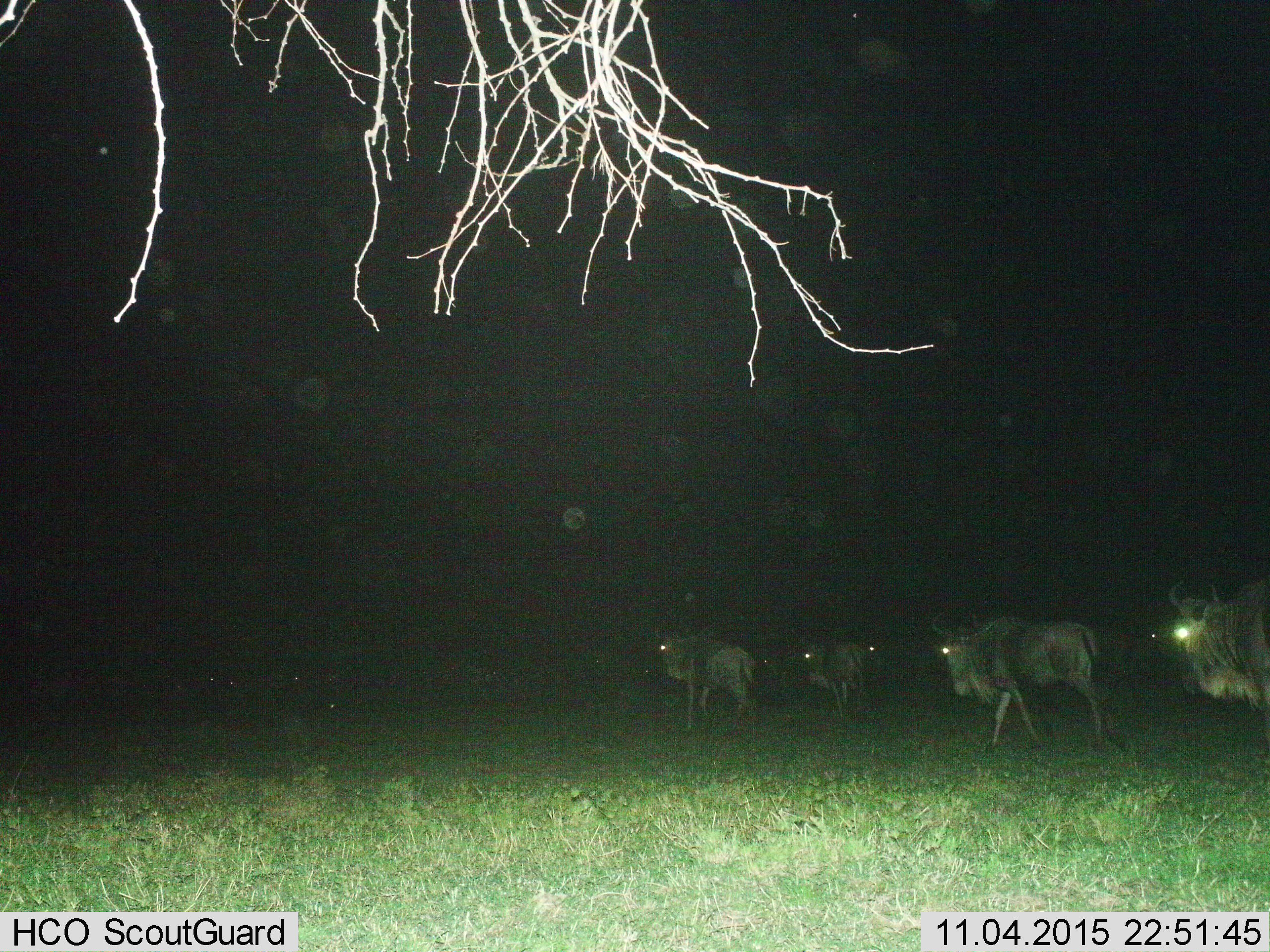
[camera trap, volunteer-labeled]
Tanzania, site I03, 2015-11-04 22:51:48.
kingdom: Animalia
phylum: Chordata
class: Mammalia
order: Artiodactyla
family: Bovidae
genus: Connochaetes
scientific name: Connochaetes taurinus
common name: blue wildebeest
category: wildebeest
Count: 5.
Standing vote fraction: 44%.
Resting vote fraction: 0%.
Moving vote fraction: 89%.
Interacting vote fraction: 0%.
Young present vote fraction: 0%.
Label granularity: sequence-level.